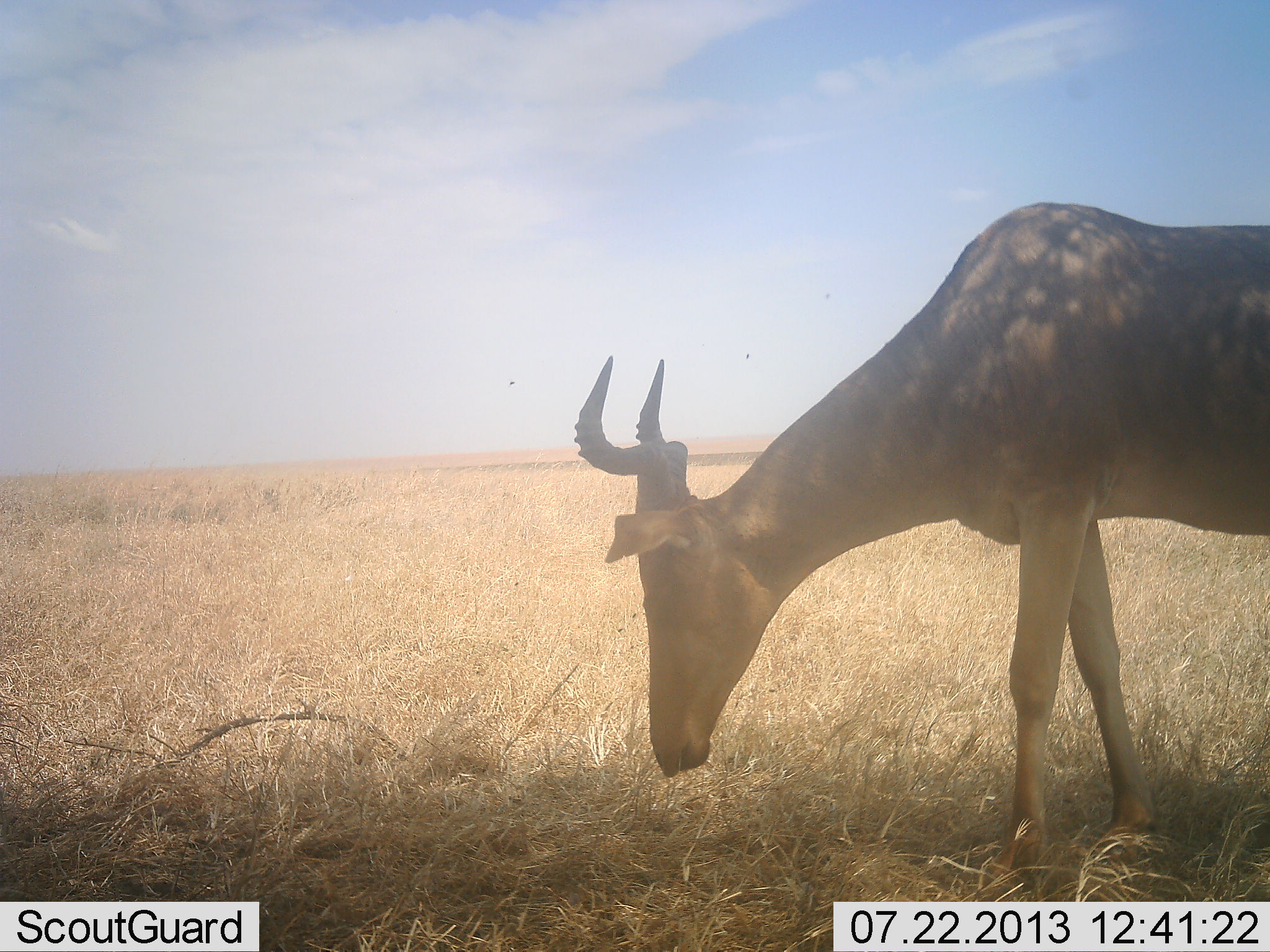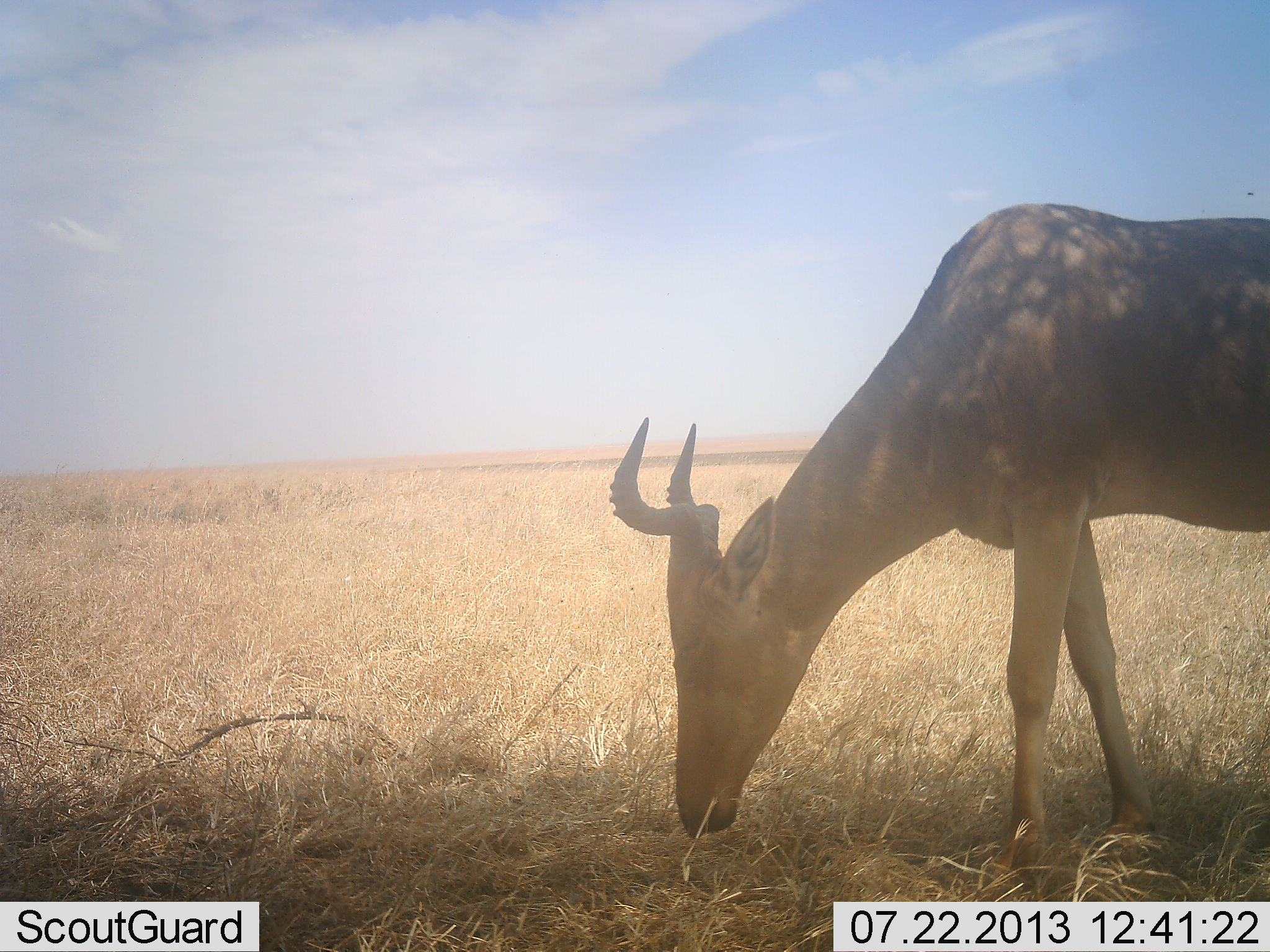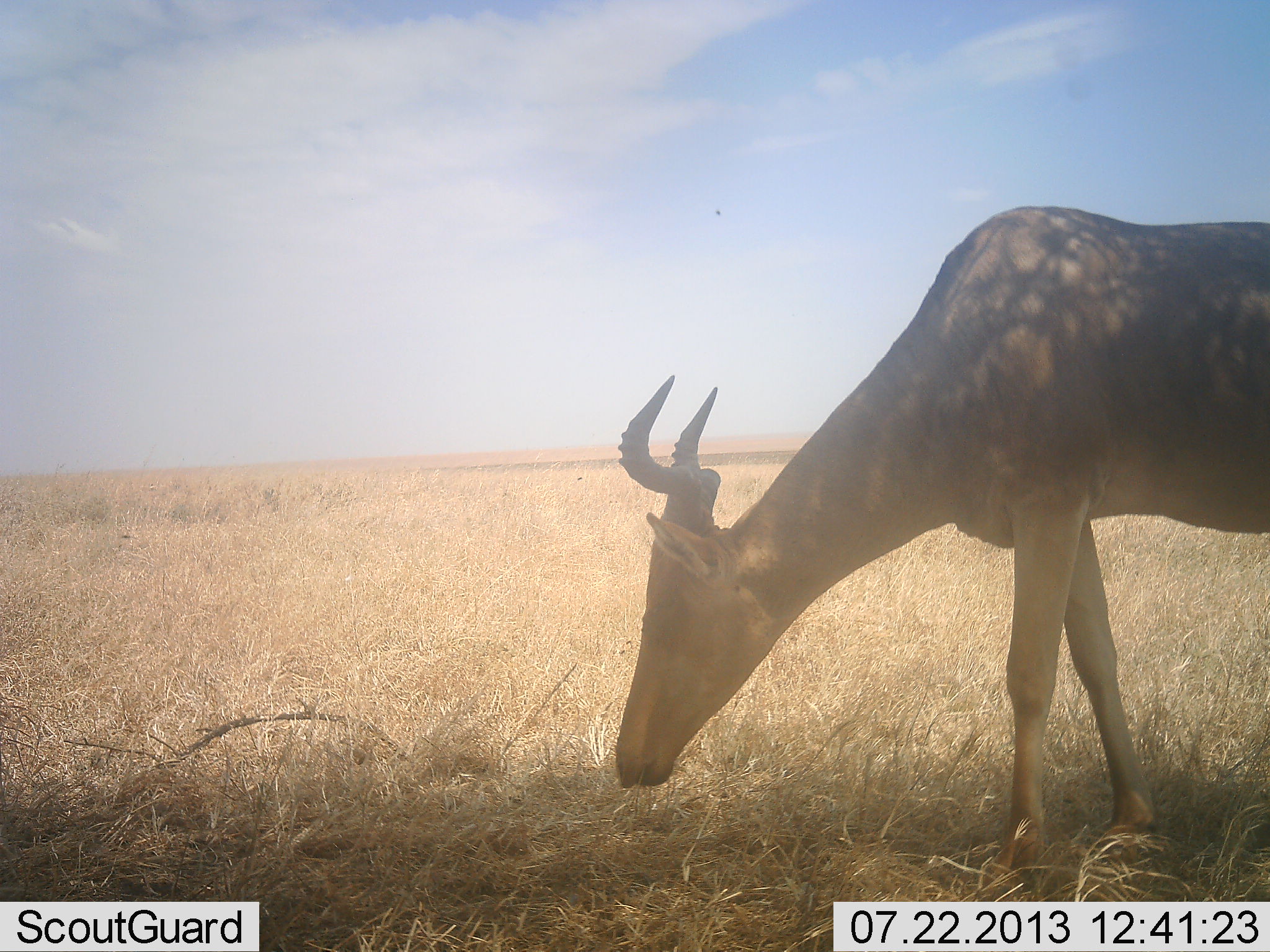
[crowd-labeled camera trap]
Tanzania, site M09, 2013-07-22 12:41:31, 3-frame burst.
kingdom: Animalia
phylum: Chordata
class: Mammalia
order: Artiodactyla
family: Bovidae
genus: Alcelaphus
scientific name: Alcelaphus buselaphus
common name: hartebeest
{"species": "hartebeest (Alcelaphus buselaphus)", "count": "1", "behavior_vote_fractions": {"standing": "20%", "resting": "0%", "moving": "0%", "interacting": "0%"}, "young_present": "0%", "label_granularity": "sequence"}